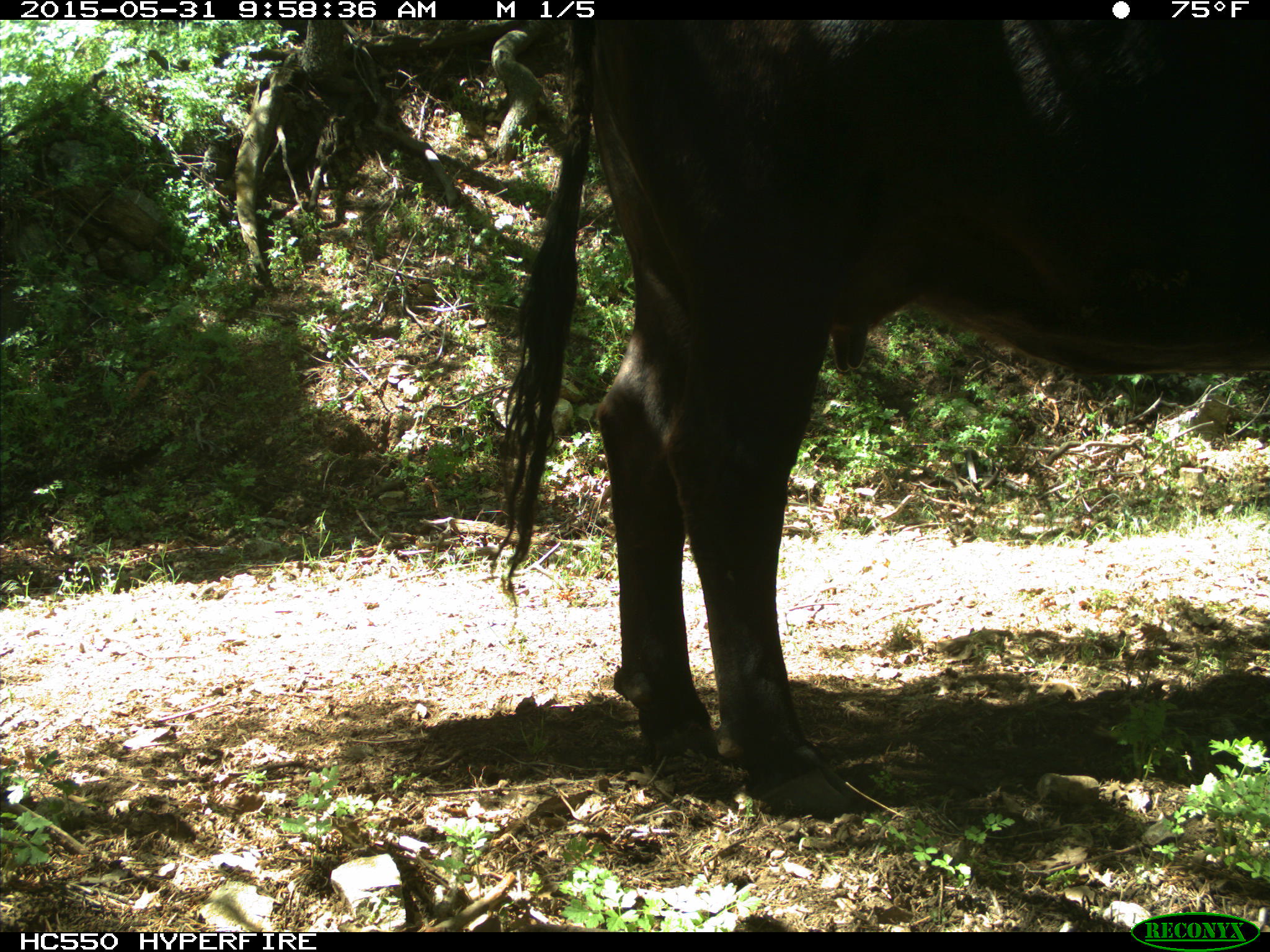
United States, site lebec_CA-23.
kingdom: Animalia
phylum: Chordata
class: Mammalia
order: Artiodactyla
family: Bovidae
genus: Bos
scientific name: Bos taurus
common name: domestic cow